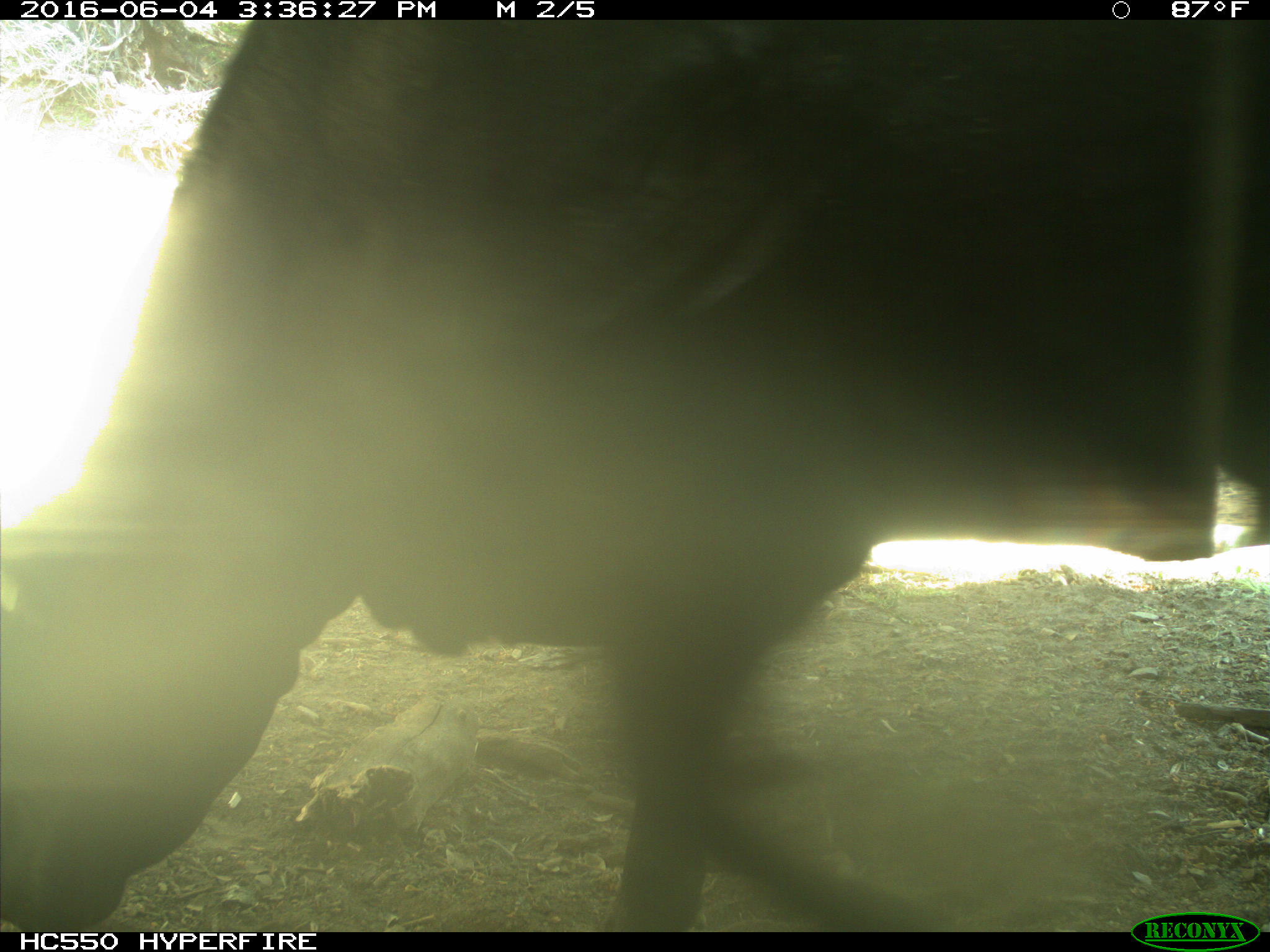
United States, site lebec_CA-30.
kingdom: Animalia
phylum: Chordata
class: Mammalia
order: Artiodactyla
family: Bovidae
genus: Bos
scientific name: Bos taurus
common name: domestic cow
Bos taurus (domestic cow).